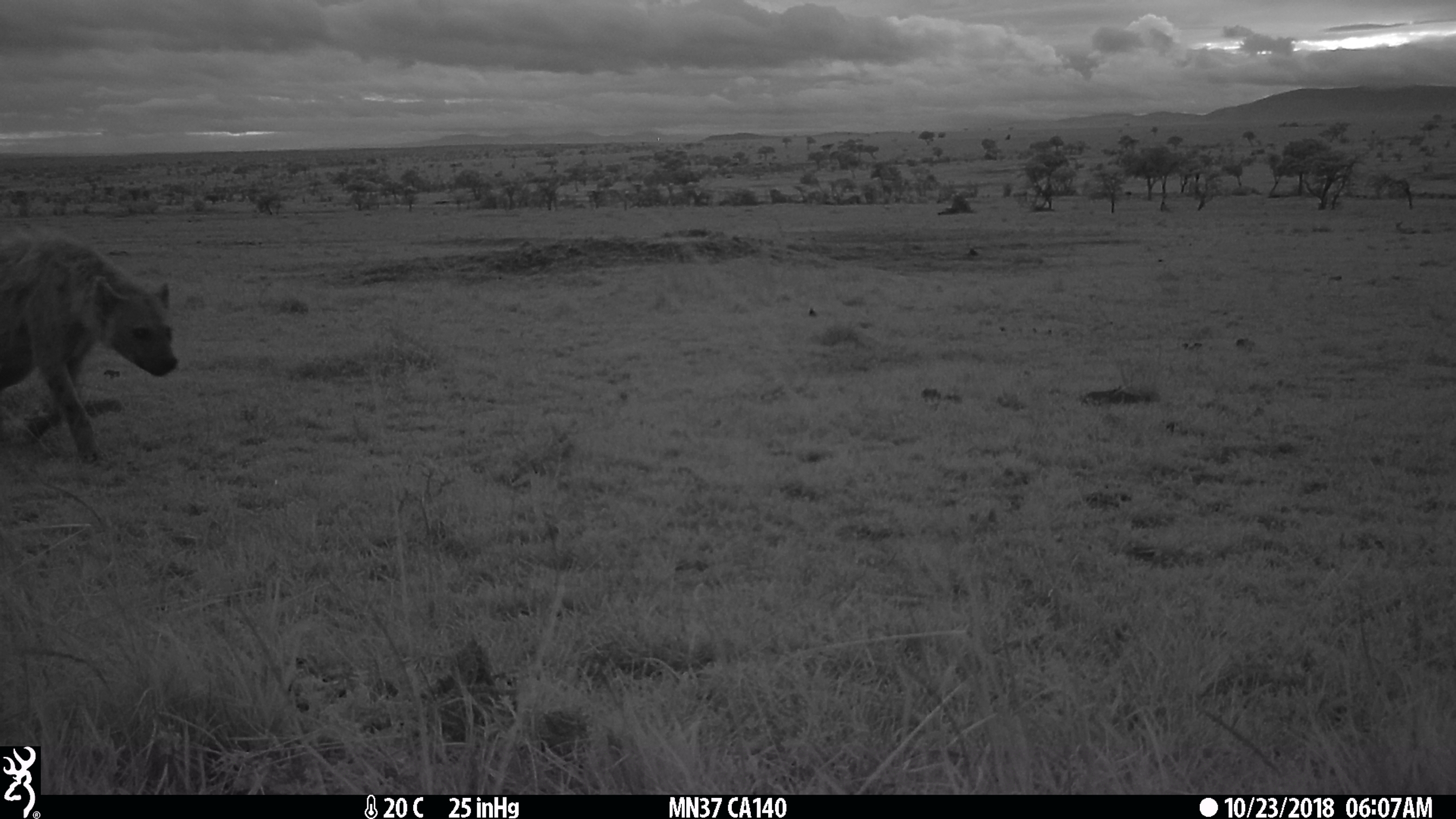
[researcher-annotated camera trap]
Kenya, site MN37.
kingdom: Animalia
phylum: Chordata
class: Mammalia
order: Carnivora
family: Hyaenidae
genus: Crocuta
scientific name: Crocuta crocuta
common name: spotted hyena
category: hyena spotted